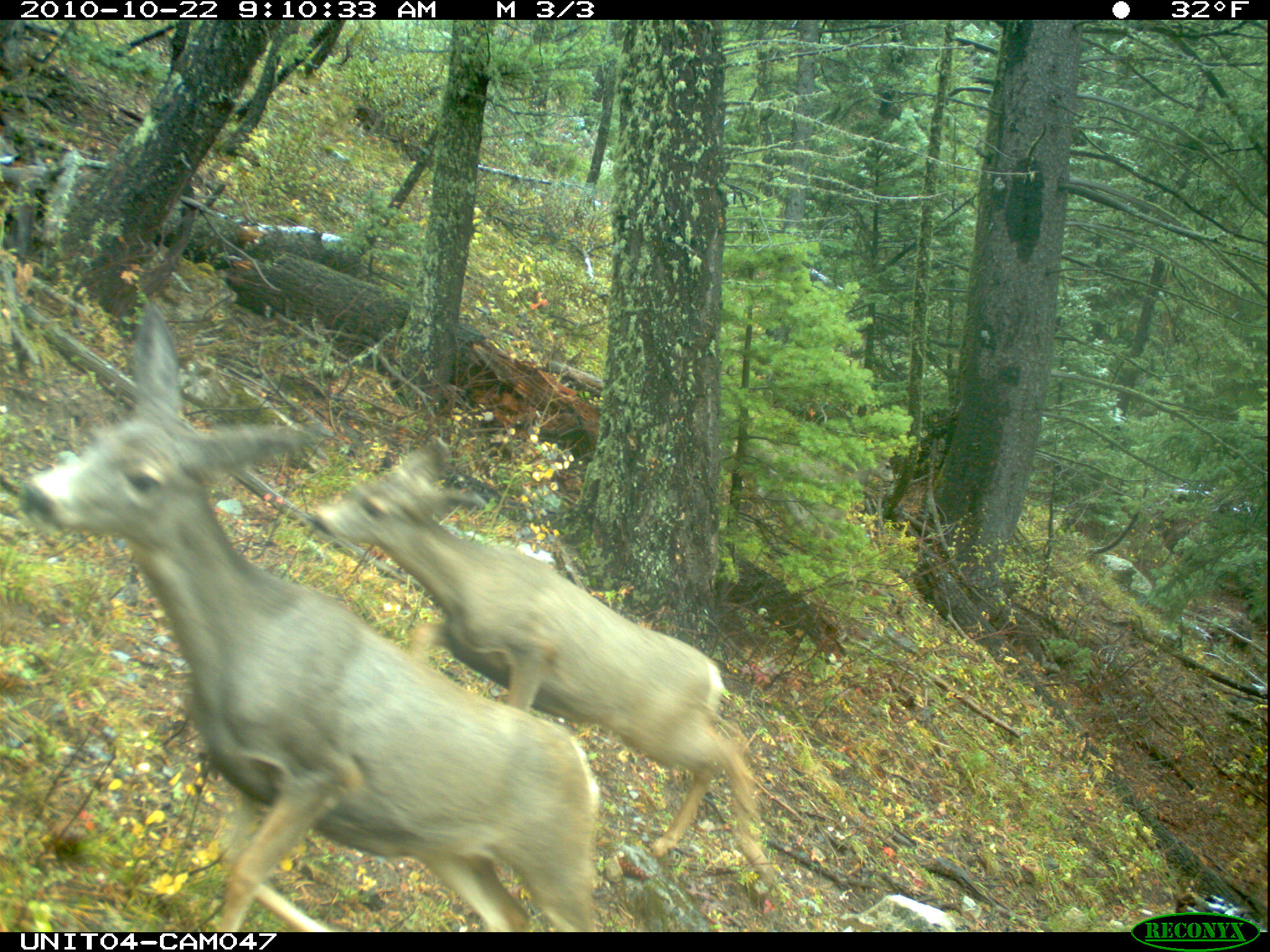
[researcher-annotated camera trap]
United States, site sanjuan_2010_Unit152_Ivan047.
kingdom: Animalia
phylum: Chordata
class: Mammalia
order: Artiodactyla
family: Cervidae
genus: Odocoileus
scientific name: Odocoileus hemionus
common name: mule deer